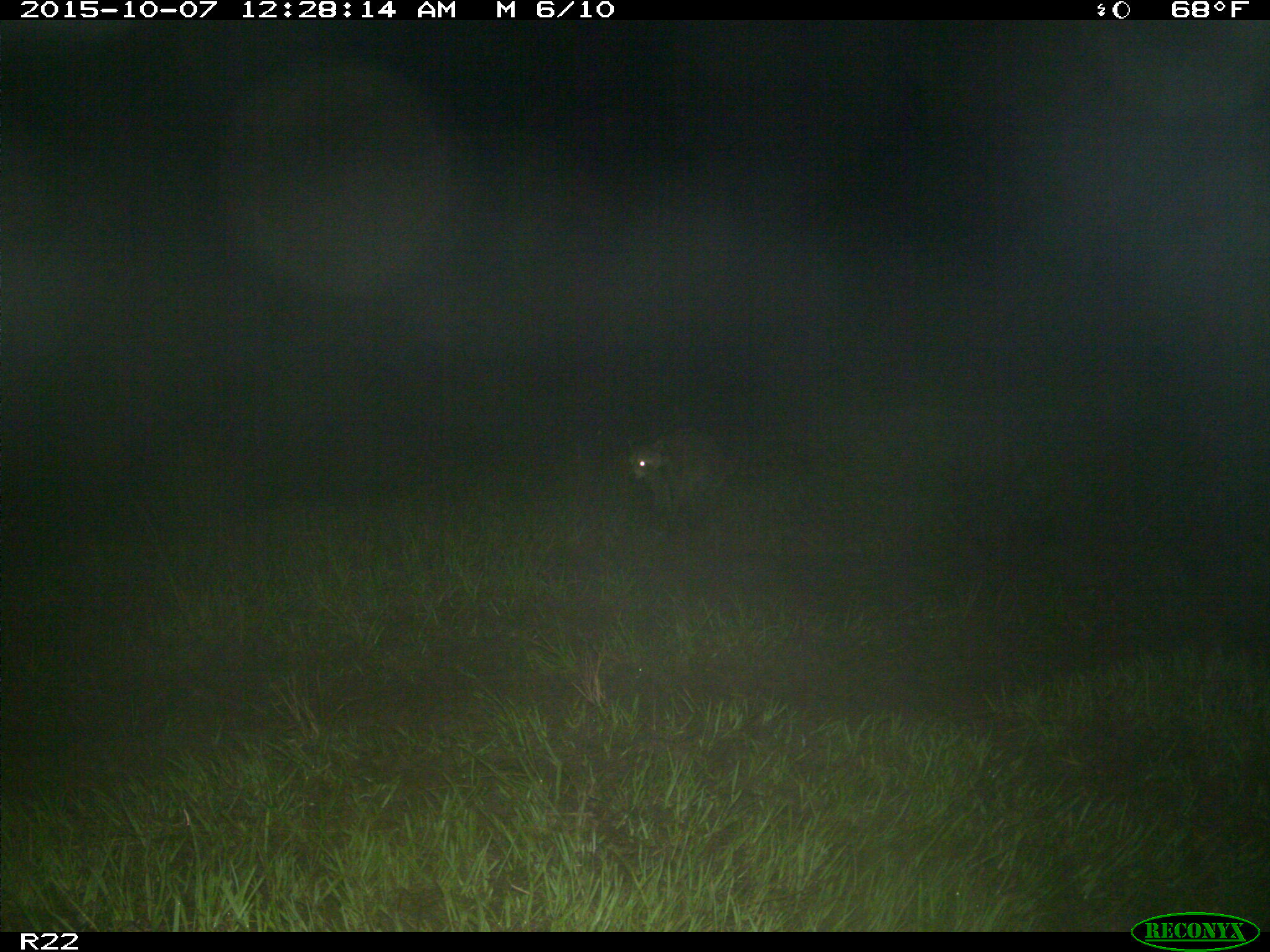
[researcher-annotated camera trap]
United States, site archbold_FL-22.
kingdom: Animalia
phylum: Chordata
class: Mammalia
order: Carnivora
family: Procyonidae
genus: Procyon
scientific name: Procyon lotor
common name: common raccoon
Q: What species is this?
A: Procyon lotor (common raccoon).